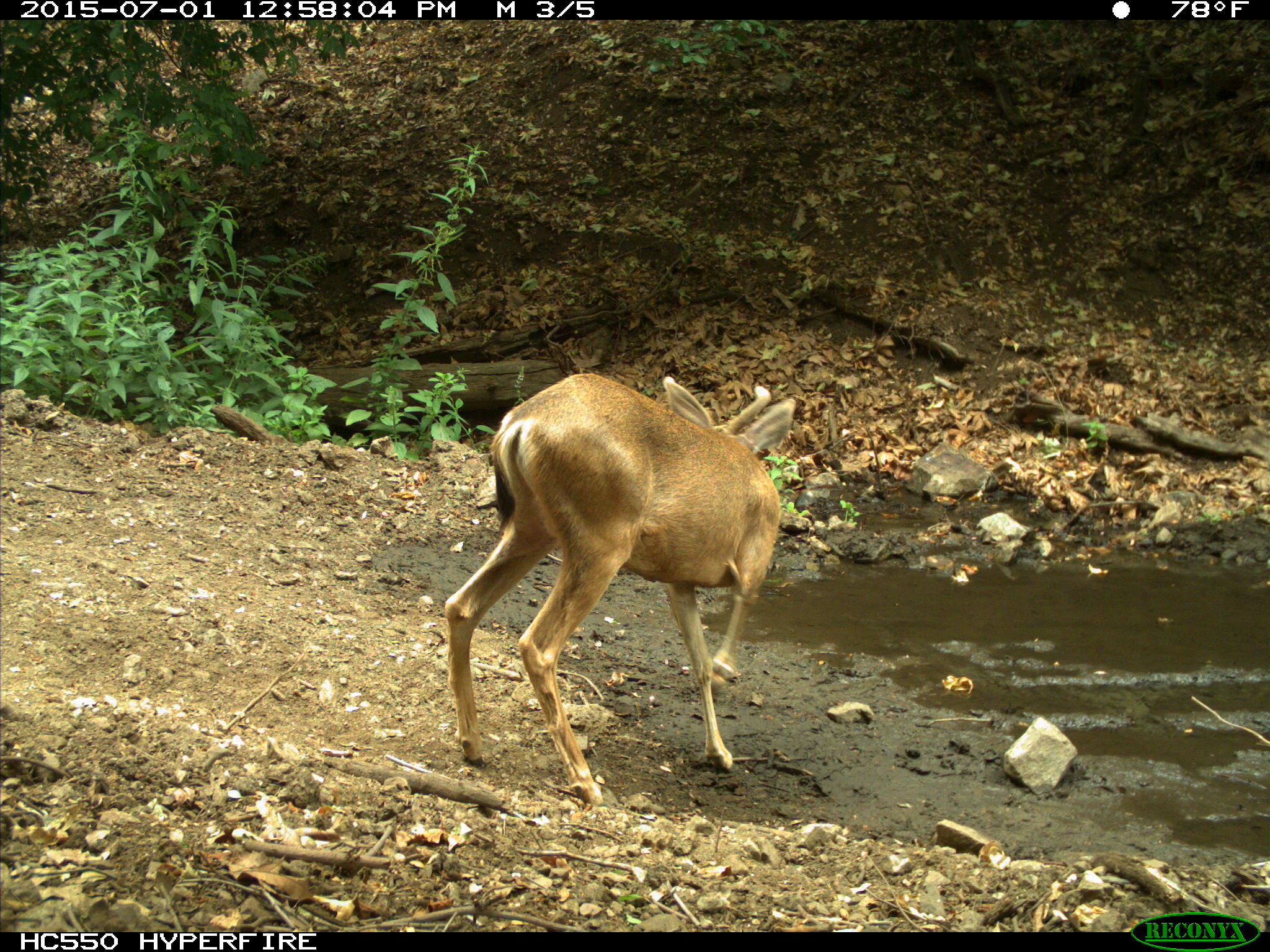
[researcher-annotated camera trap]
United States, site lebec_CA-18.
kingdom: Animalia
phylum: Chordata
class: Mammalia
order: Artiodactyla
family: Cervidae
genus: Odocoileus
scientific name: Odocoileus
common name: deer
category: unidentified deer